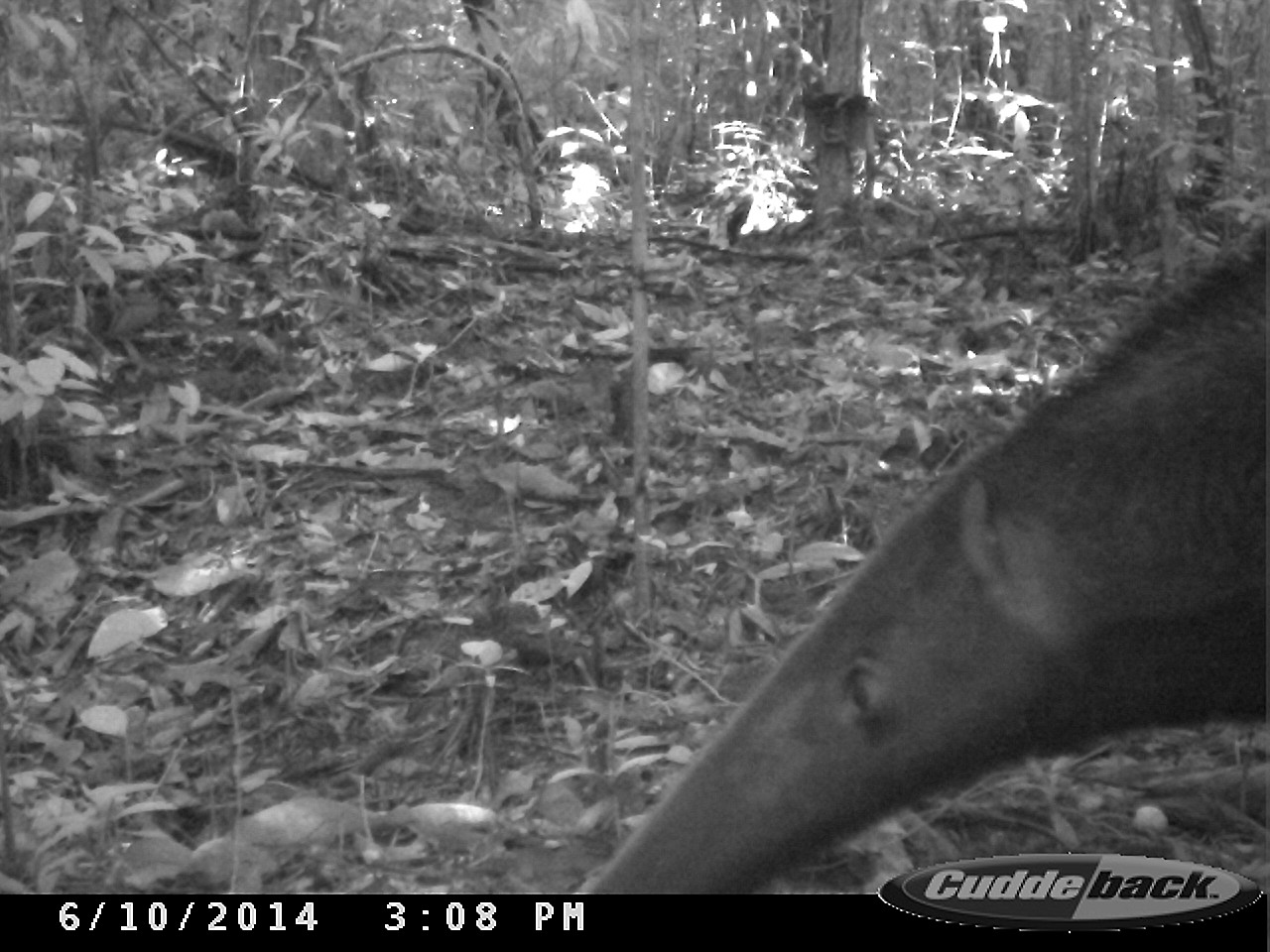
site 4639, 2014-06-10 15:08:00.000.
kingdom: Animalia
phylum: Chordata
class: Mammalia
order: Pilosa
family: Myrmecophagidae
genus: Myrmecophaga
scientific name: Myrmecophaga tridactyla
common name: giant anteater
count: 1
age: adult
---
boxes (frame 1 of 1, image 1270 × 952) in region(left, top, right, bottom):
myrmecophaga tridactyla: region(583, 221, 1265, 893)